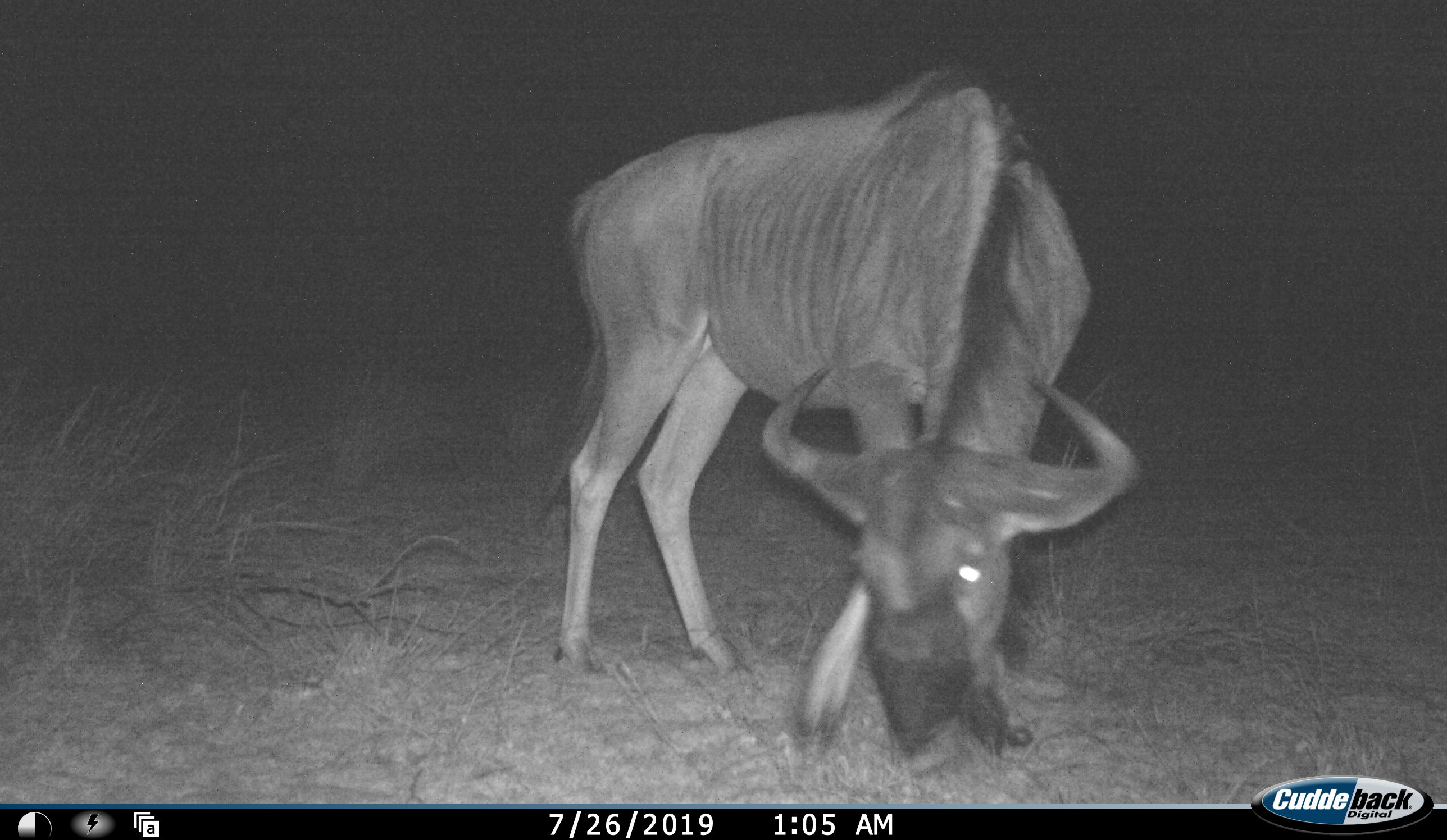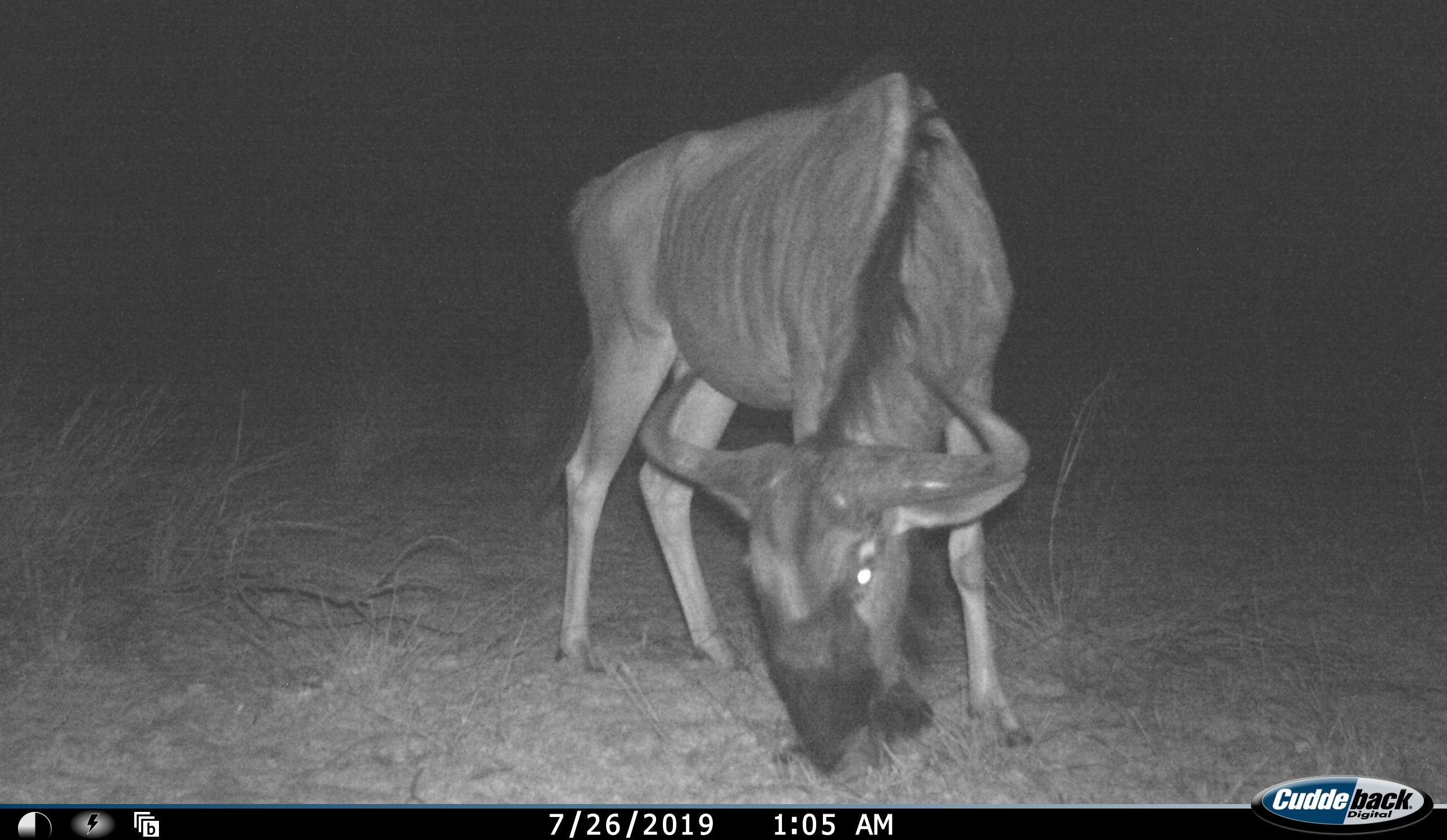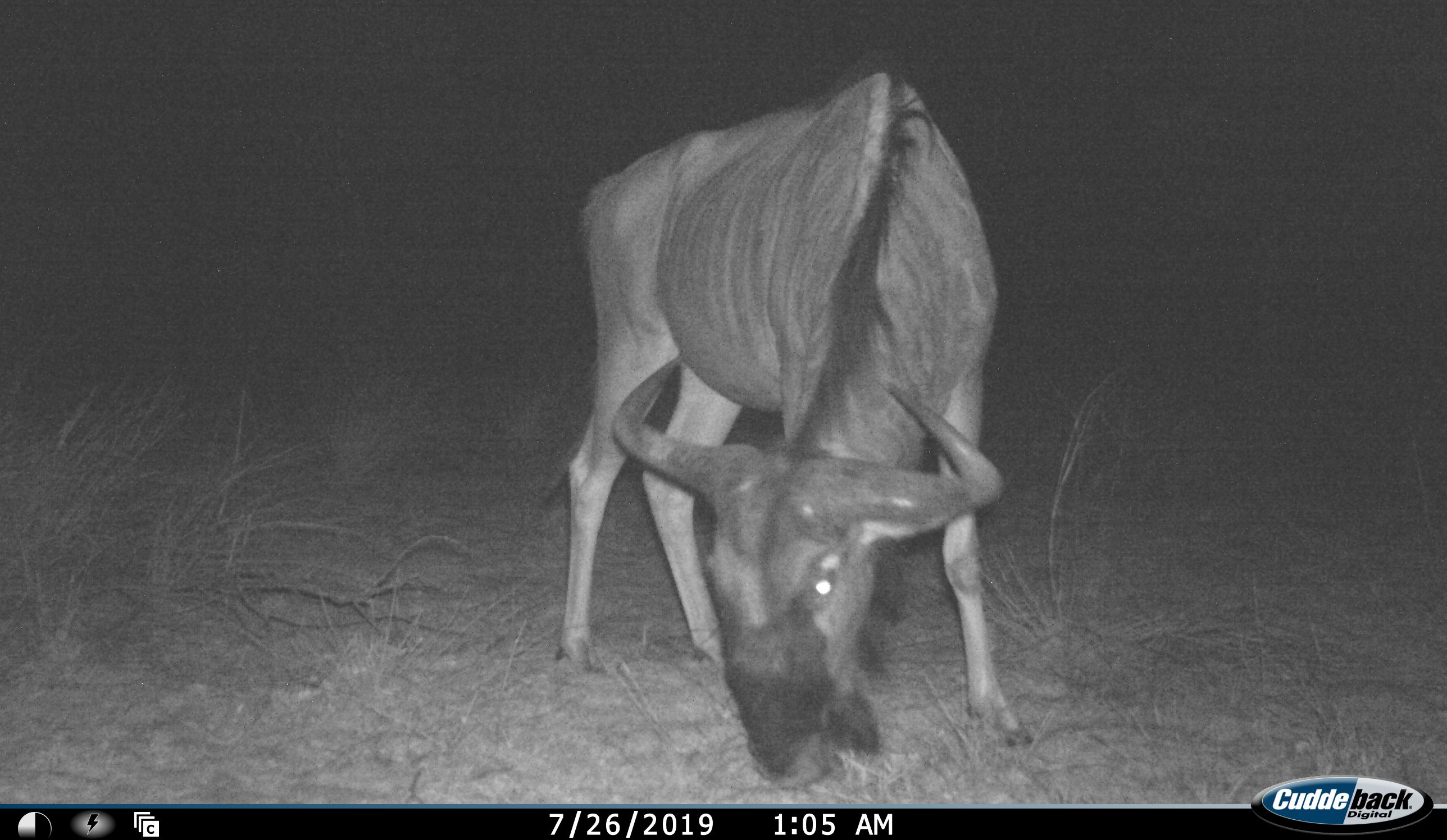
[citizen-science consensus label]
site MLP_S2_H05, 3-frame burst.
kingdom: Animalia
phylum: Chordata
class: Mammalia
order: Artiodactyla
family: Bovidae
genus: Connochaetes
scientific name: Connochaetes taurinus taurinus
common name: blue wildebeest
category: wildebeestblue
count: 1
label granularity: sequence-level